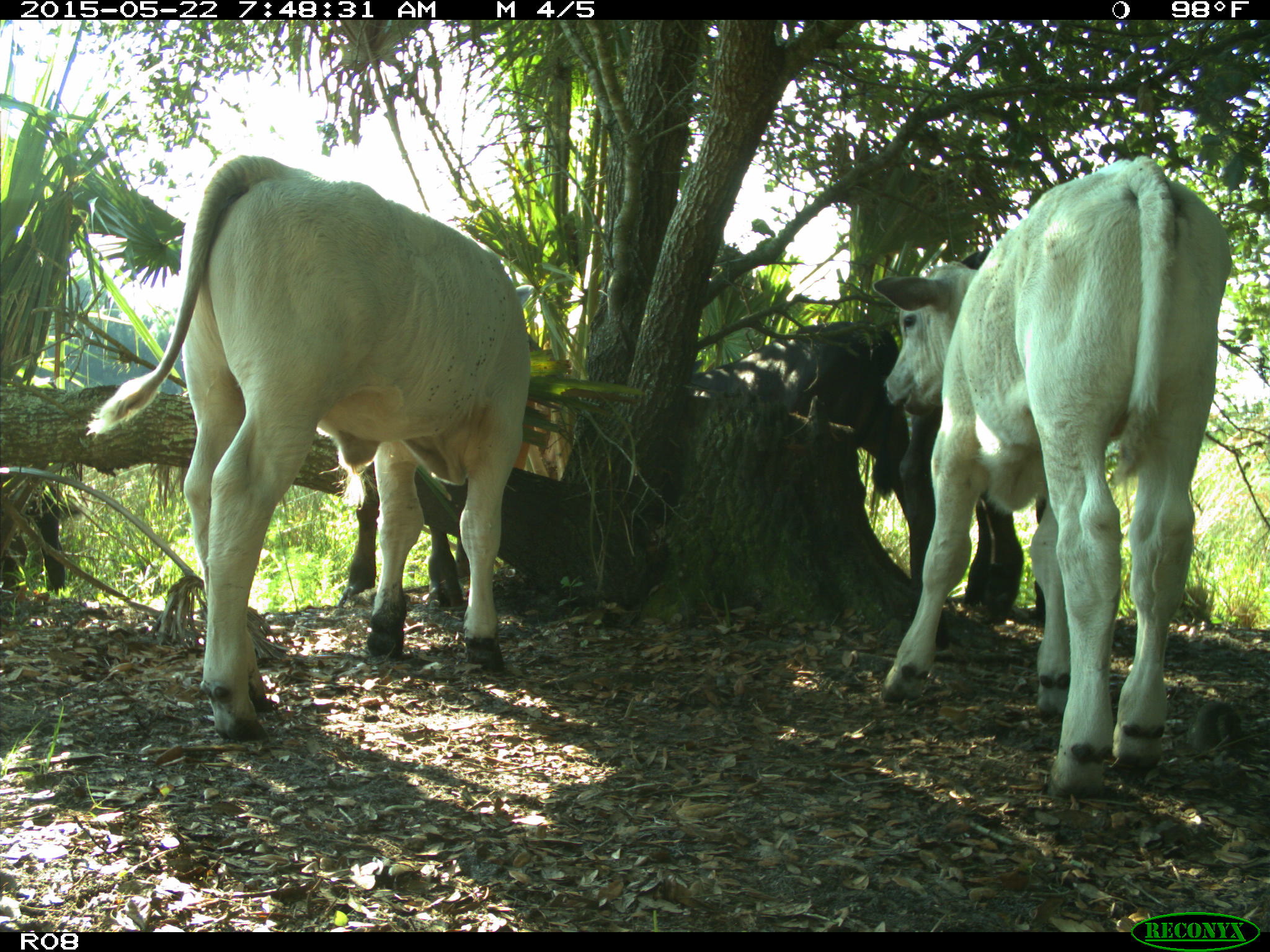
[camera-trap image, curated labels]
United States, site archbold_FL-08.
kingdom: Animalia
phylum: Chordata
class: Mammalia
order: Artiodactyla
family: Bovidae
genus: Bos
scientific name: Bos taurus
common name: domestic cow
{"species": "Bos taurus (domestic cow)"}